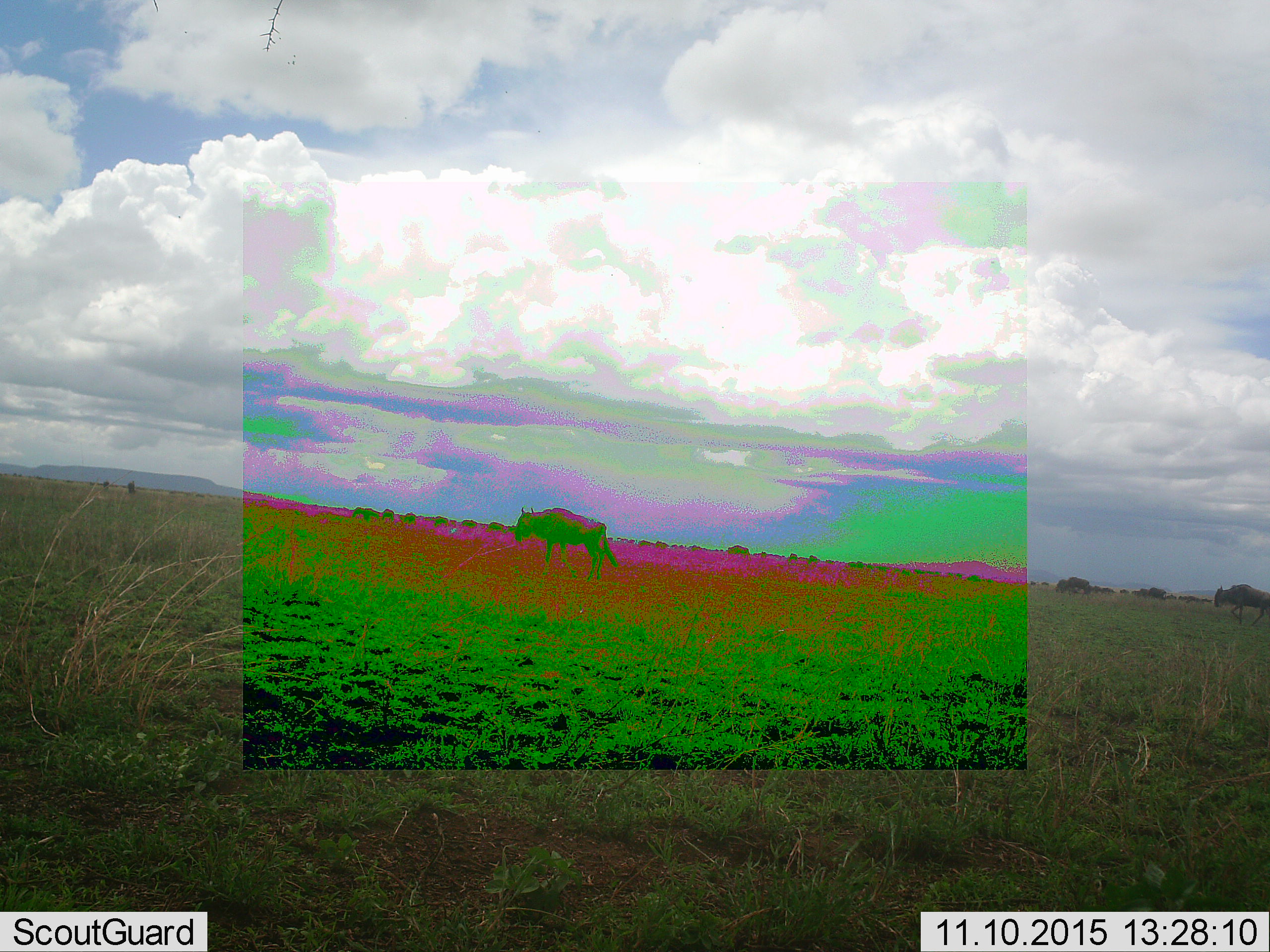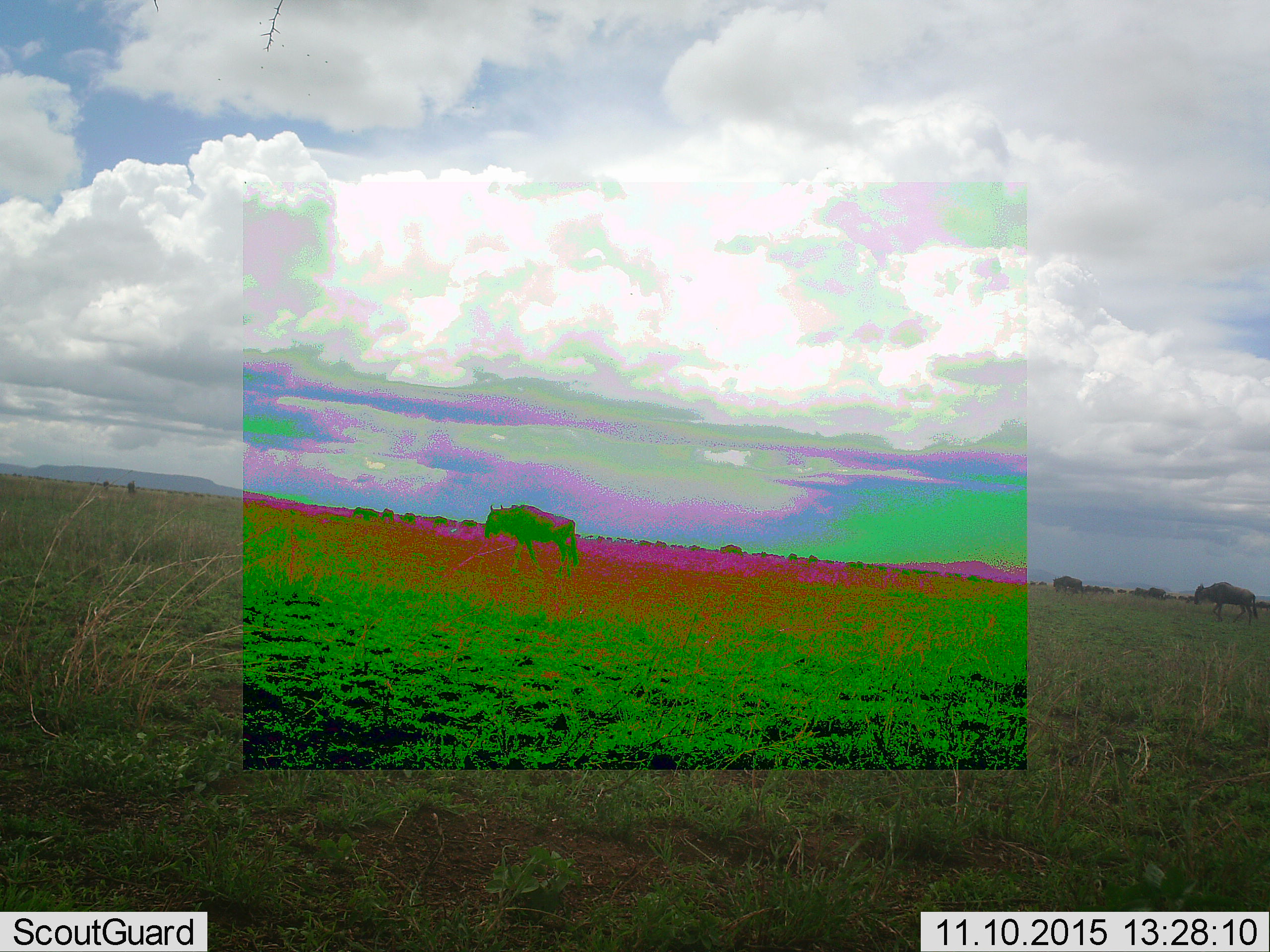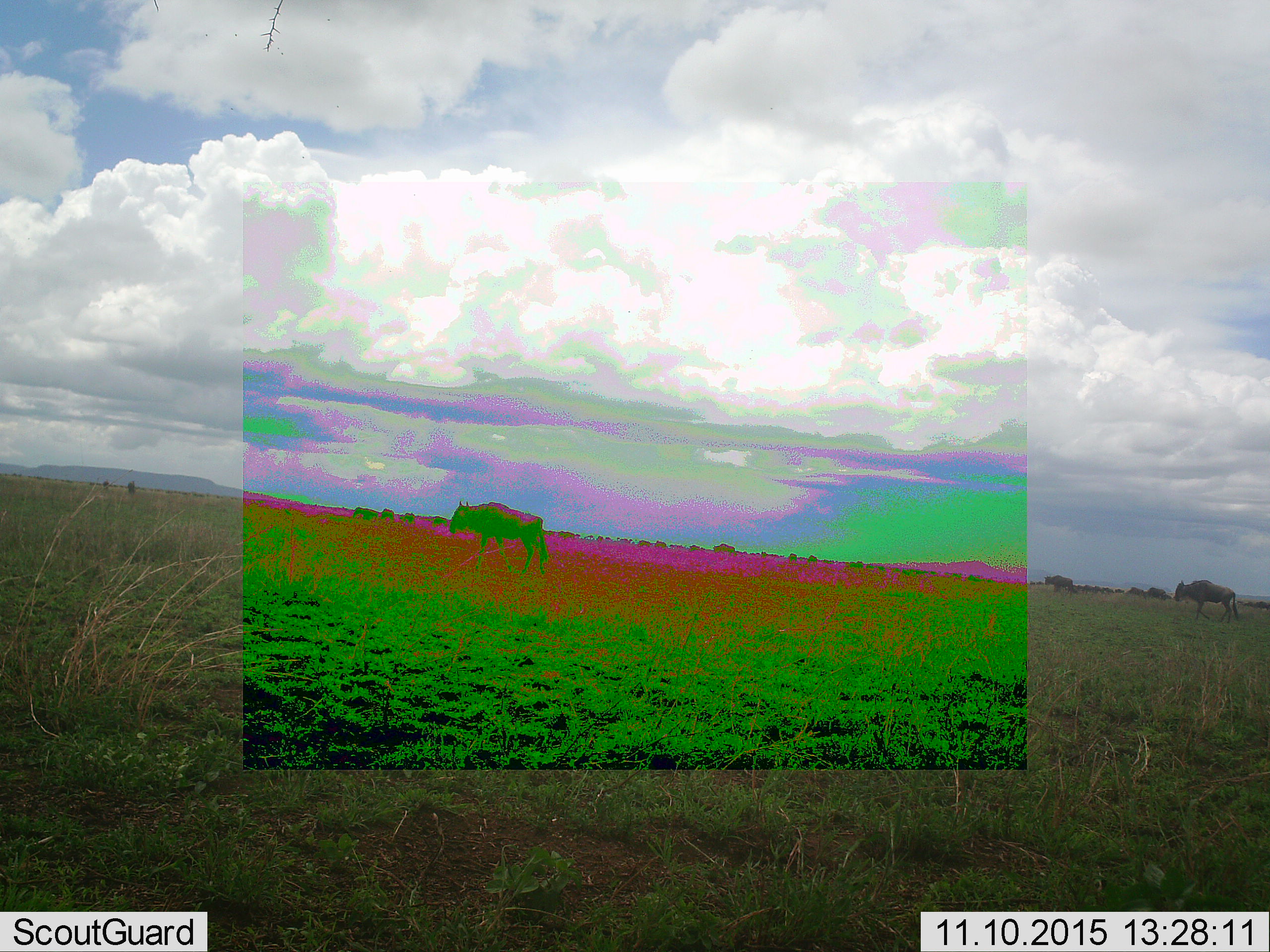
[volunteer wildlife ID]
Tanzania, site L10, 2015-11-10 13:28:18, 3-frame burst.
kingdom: Animalia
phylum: Chordata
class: Mammalia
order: Artiodactyla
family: Bovidae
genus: Connochaetes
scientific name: Connochaetes taurinus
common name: blue wildebeest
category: wildebeest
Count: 11-50.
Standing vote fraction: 38%.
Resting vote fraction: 0%.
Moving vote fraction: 88%.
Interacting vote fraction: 0%.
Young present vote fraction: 0%.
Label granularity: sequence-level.